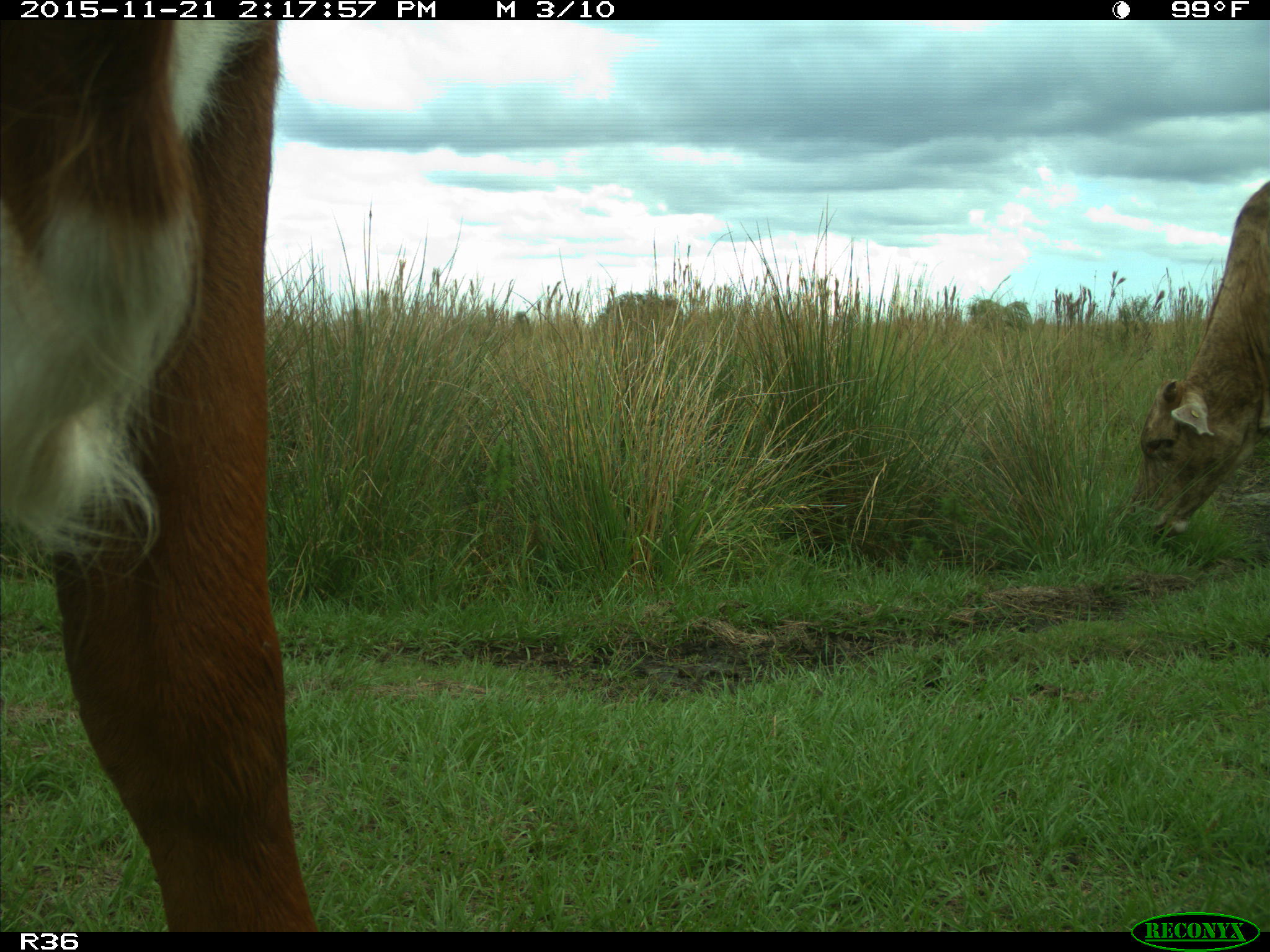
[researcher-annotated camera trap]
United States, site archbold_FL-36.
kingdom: Animalia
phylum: Chordata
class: Mammalia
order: Artiodactyla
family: Bovidae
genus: Bos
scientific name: Bos taurus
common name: domestic cow